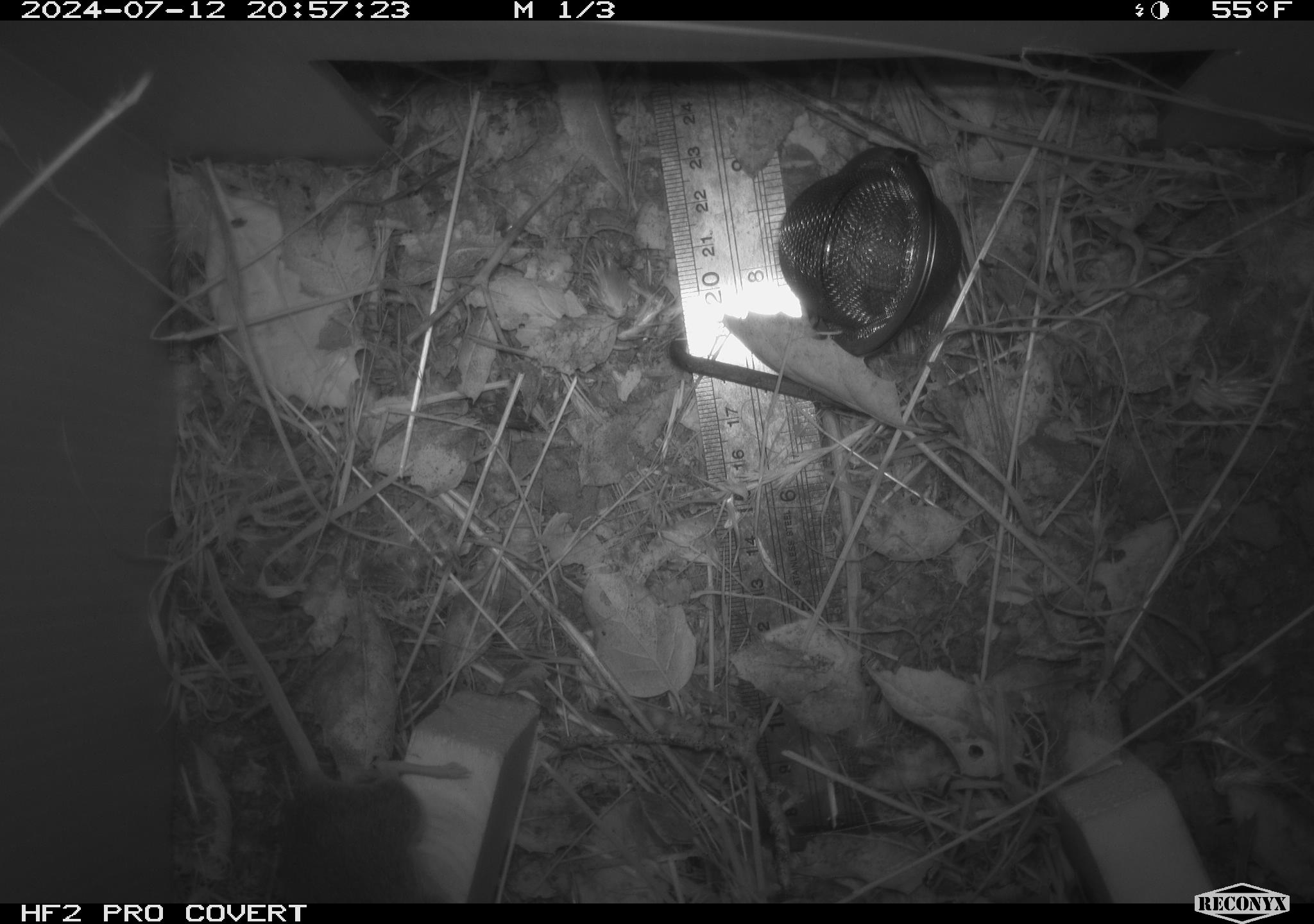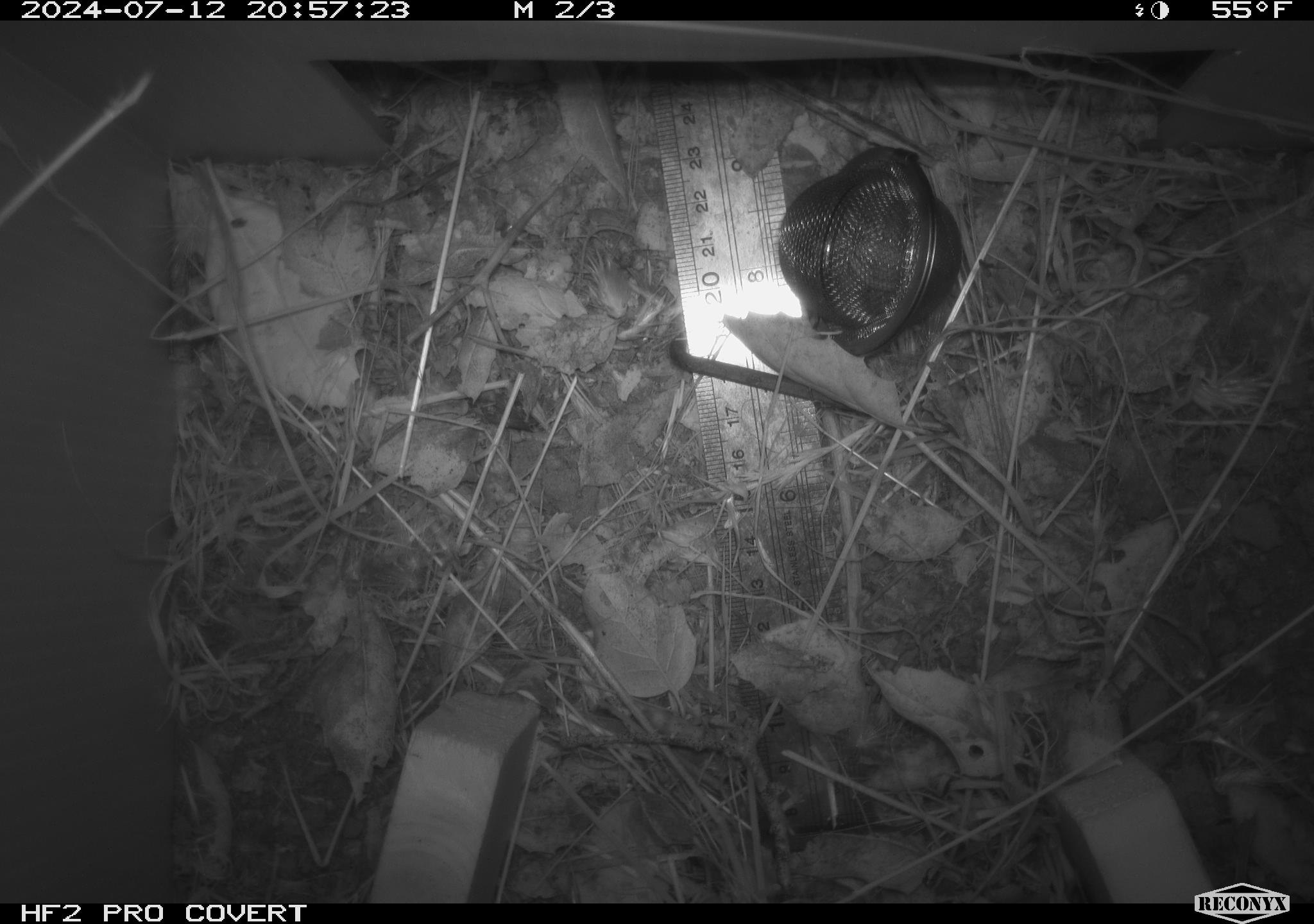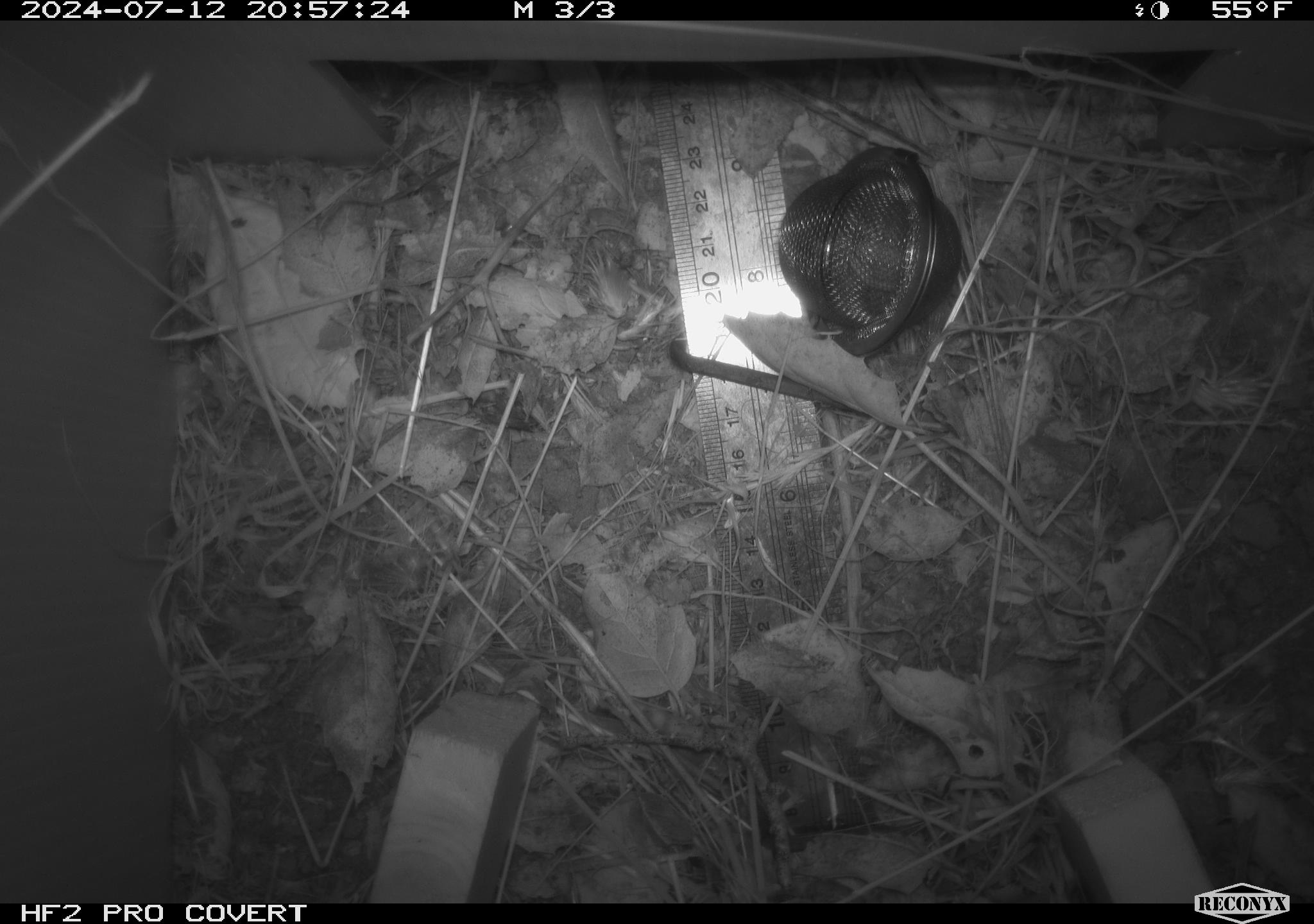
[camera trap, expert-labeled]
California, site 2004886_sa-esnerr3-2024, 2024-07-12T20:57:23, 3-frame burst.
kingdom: Animalia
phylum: Chordata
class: Mammalia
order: Rodentia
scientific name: Rodentia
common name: rodent